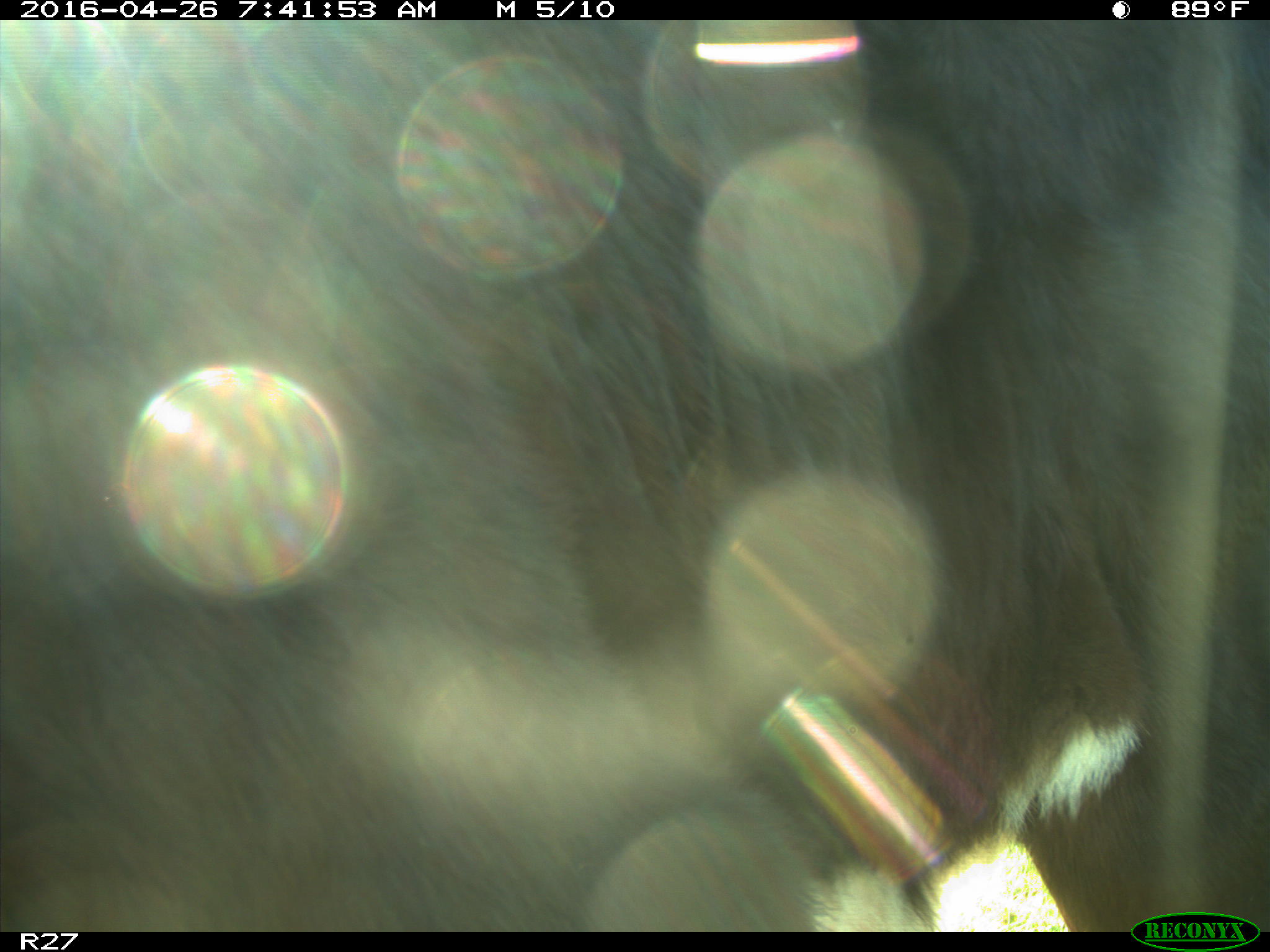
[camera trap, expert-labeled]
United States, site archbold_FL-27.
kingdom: Animalia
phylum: Chordata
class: Mammalia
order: Artiodactyla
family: Bovidae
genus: Bos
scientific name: Bos taurus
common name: domestic cow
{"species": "Bos taurus (domestic cow)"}